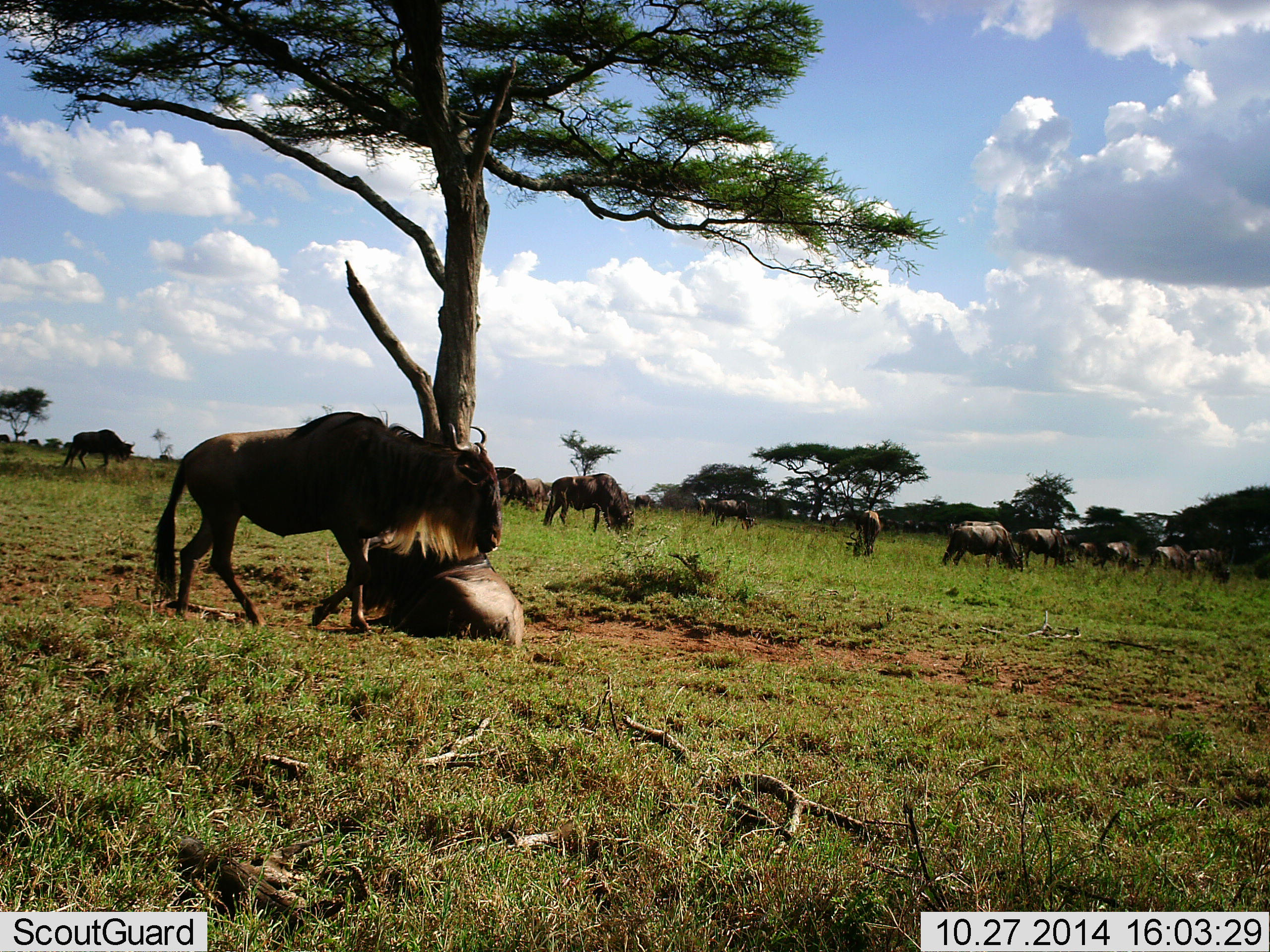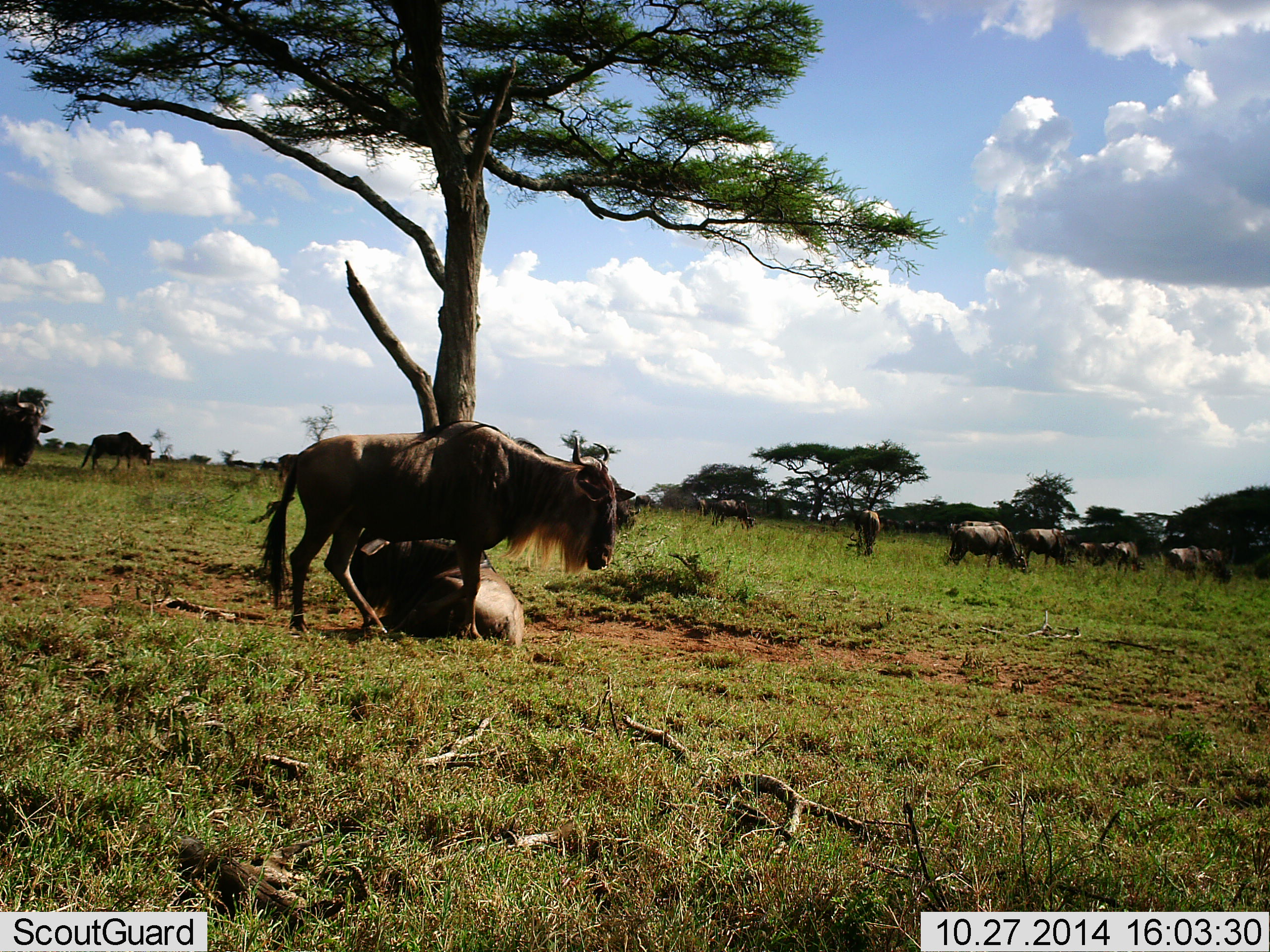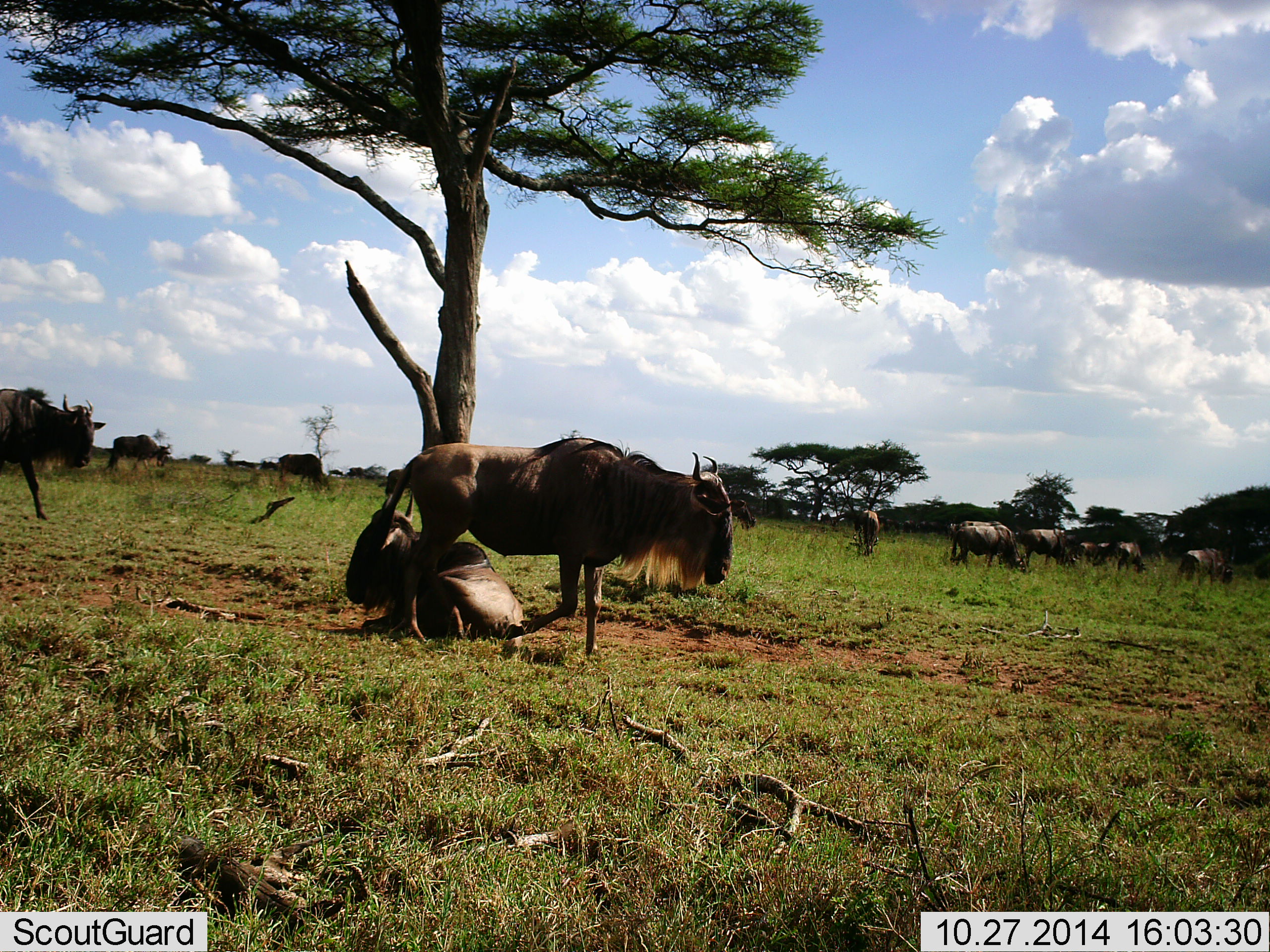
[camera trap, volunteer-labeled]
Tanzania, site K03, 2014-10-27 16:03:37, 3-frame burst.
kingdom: Animalia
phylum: Chordata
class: Mammalia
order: Artiodactyla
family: Bovidae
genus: Connochaetes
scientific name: Connochaetes taurinus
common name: blue wildebeest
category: wildebeest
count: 11-50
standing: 80%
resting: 90%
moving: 90%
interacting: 0%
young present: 0%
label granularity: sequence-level